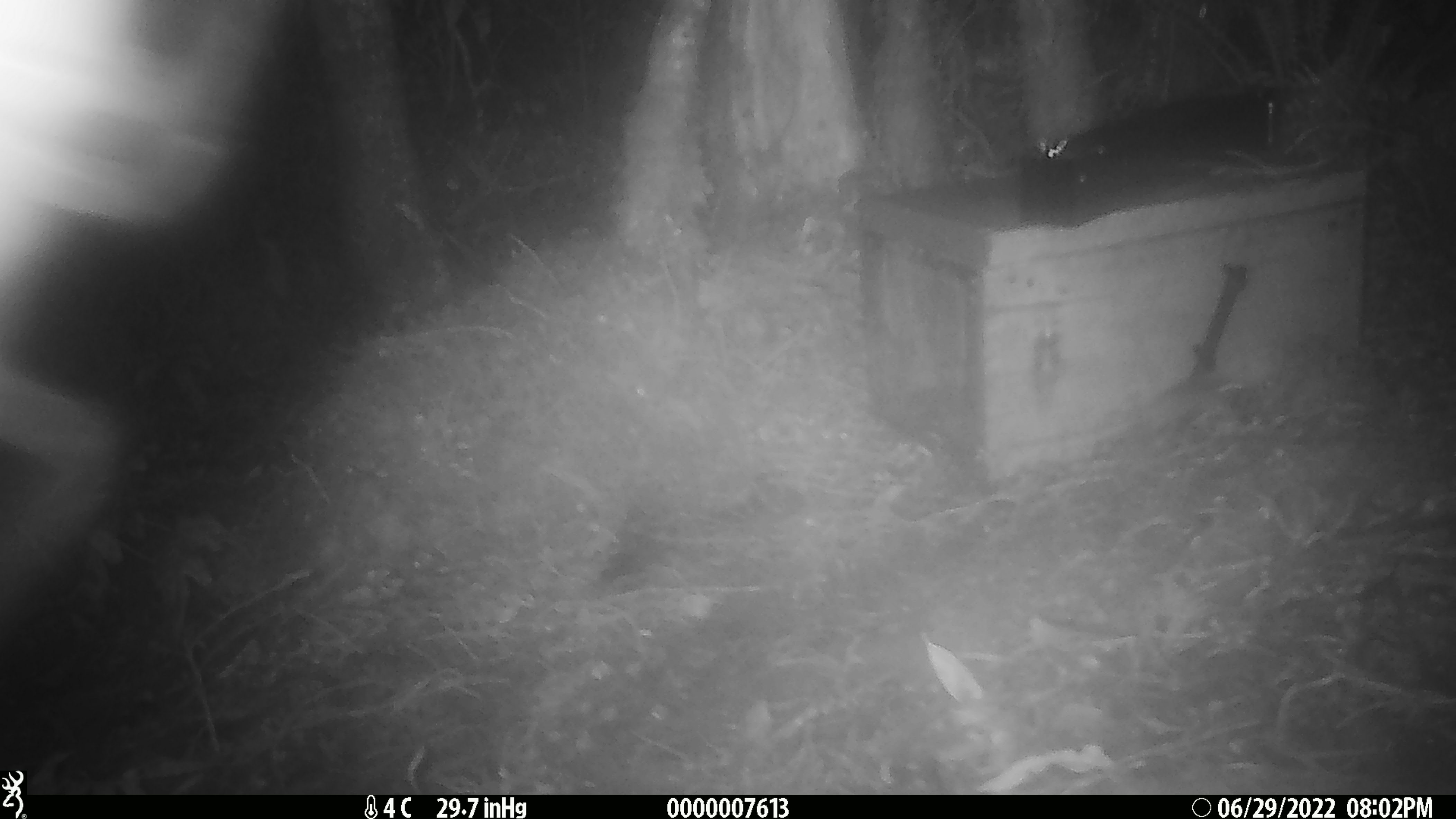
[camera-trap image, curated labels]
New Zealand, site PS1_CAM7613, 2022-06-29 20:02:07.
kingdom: Animalia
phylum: Chordata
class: Mammalia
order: Rodentia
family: Muridae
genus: Mus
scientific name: Mus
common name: mouse